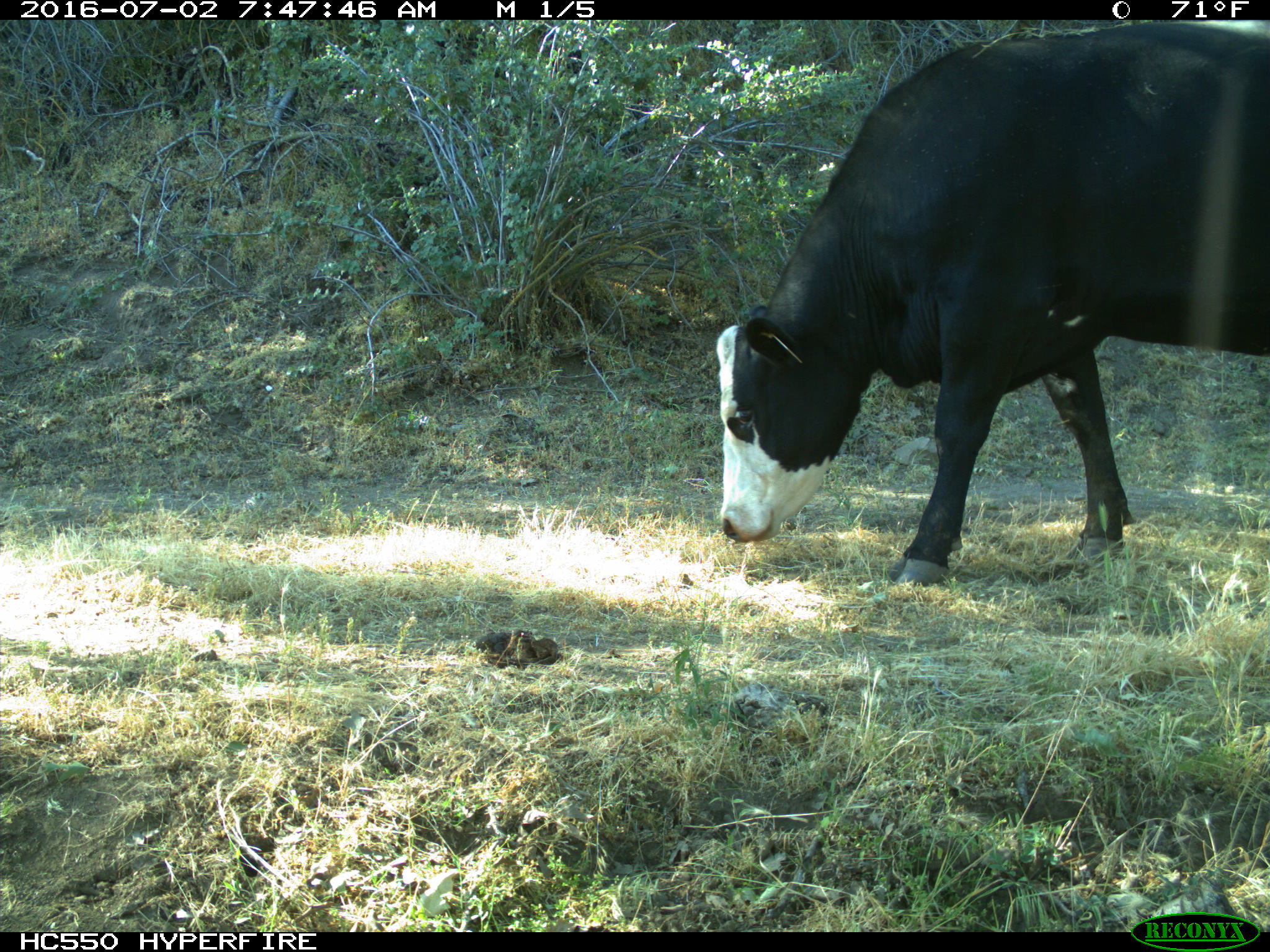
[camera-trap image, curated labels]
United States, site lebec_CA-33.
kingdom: Animalia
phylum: Chordata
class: Mammalia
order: Artiodactyla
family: Bovidae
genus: Bos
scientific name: Bos taurus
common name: domestic cow